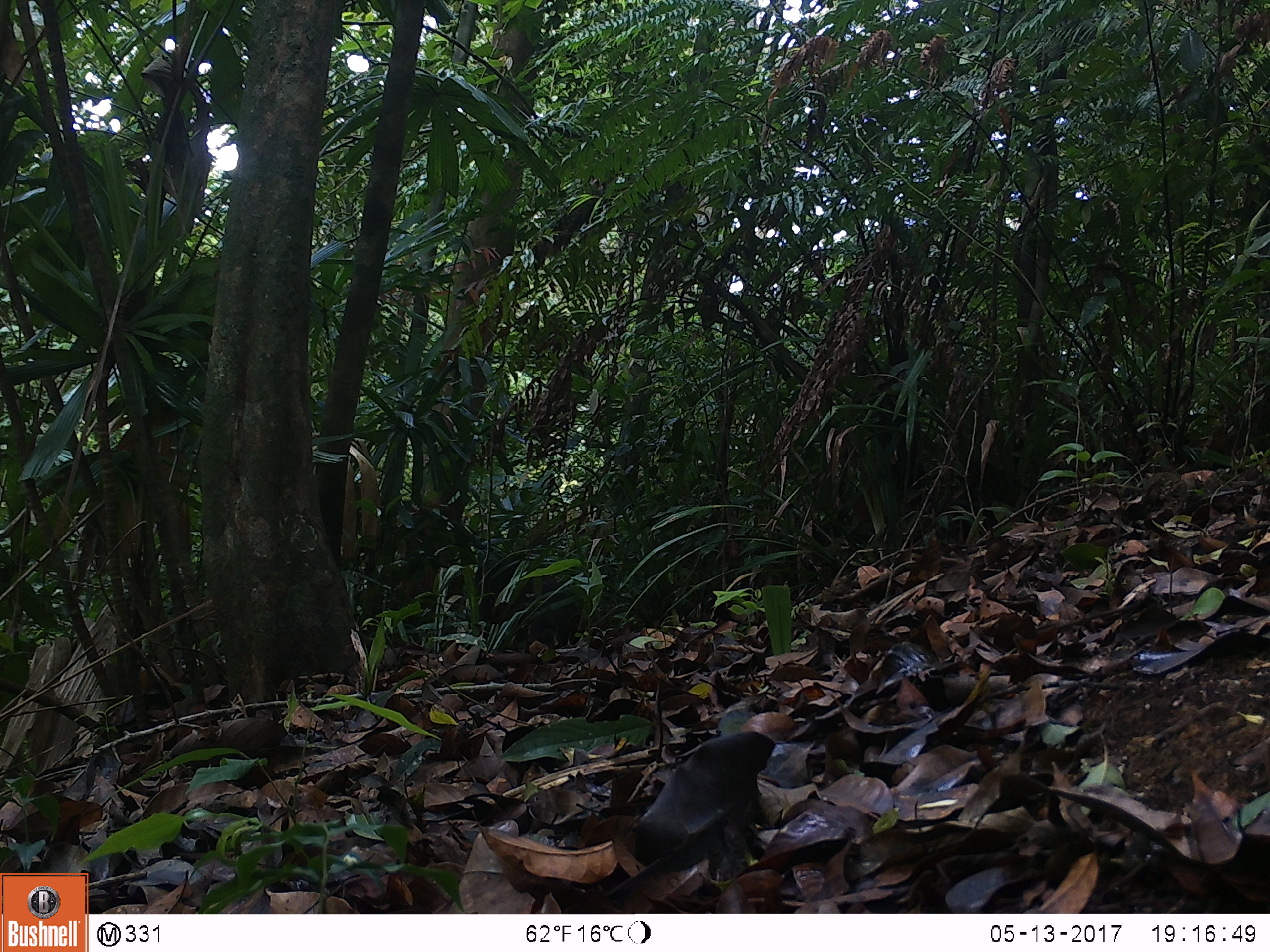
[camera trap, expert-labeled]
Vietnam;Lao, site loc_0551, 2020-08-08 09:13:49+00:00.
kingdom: Animalia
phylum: Chordata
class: Mammalia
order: Primates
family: Cercopithecidae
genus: Macaca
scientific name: Macaca arctoides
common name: stump-tailed macaque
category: stump tailed macaque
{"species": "stump tailed macaque (stump-tailed macaque) (Macaca arctoides)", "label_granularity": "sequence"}